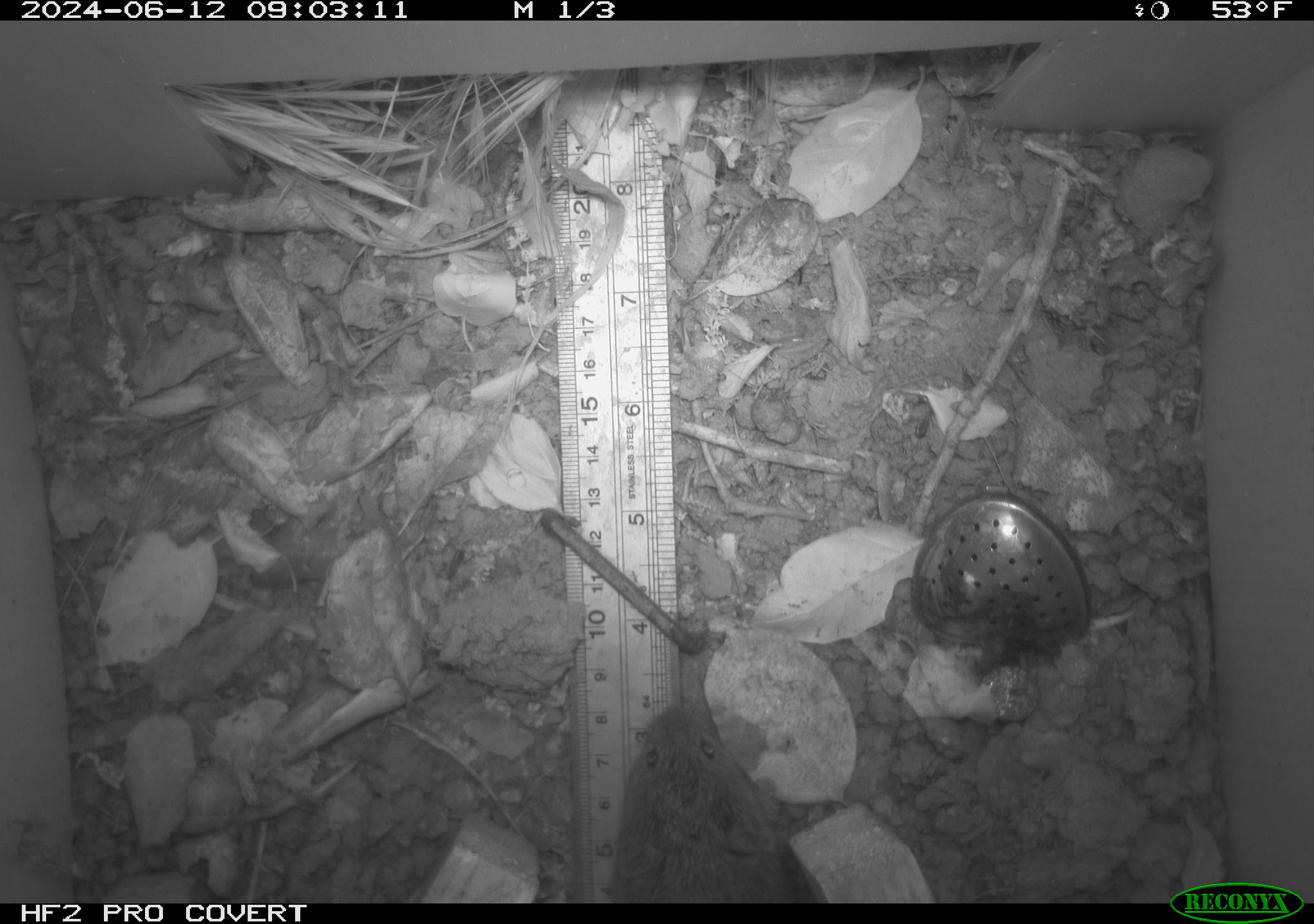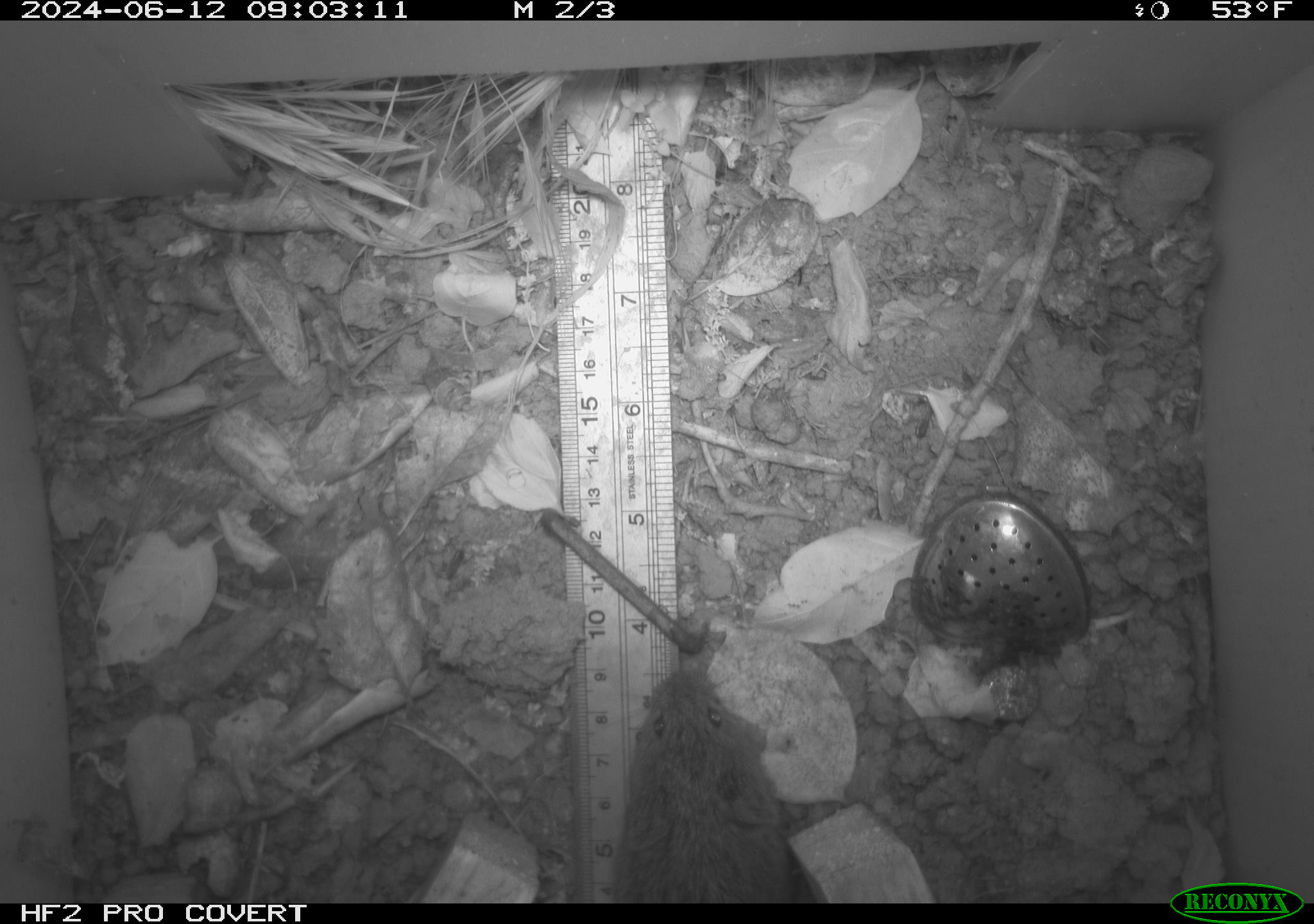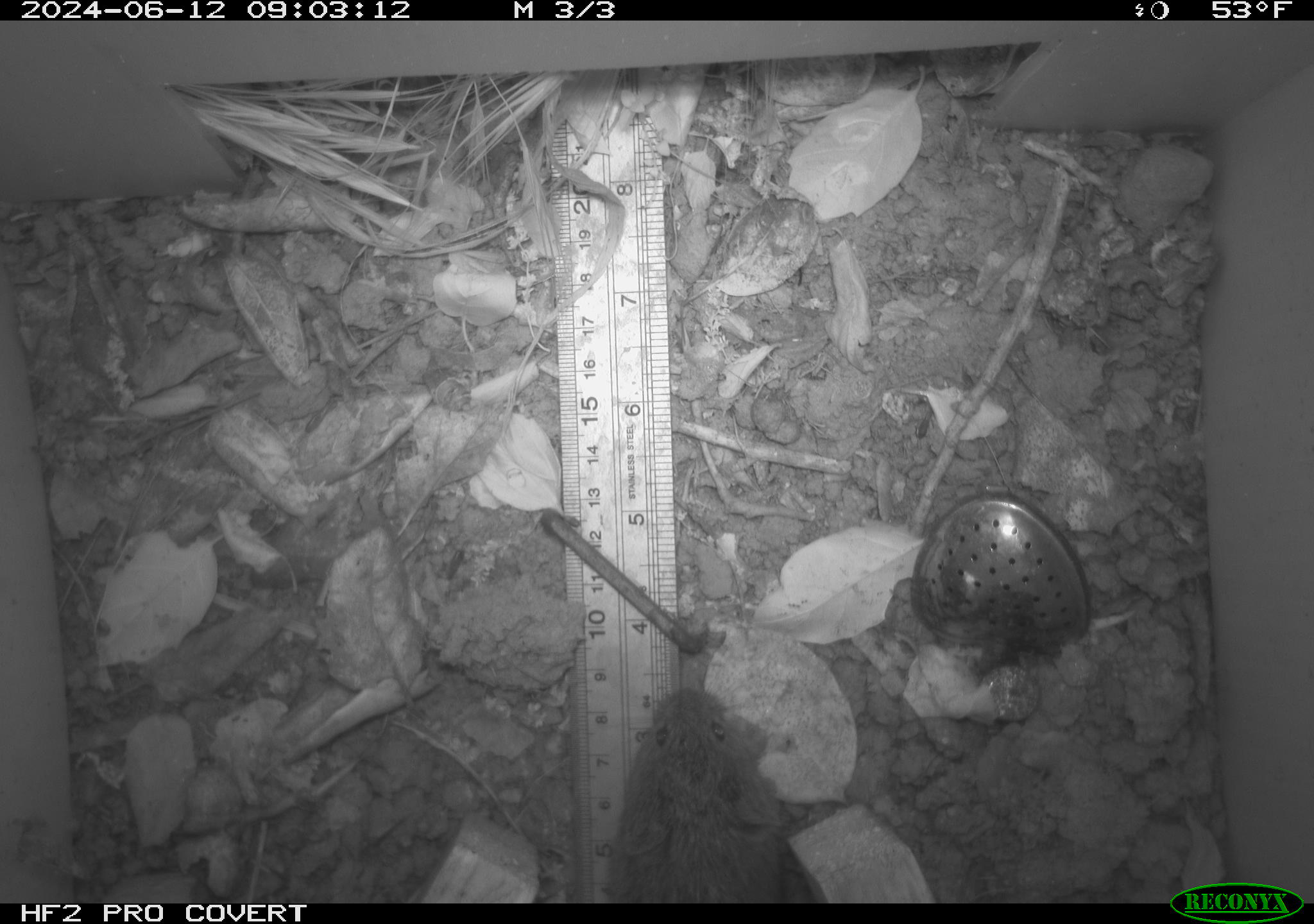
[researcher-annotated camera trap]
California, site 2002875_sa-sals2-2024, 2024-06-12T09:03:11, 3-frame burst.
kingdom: Animalia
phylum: Chordata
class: Mammalia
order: Rodentia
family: Cricetidae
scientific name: Arvicolinae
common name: voles, lemmings, and muskrats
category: arvicolinae subfamily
Arvicolinae subfamily (voles, lemmings, and muskrats) (Arvicolinae).